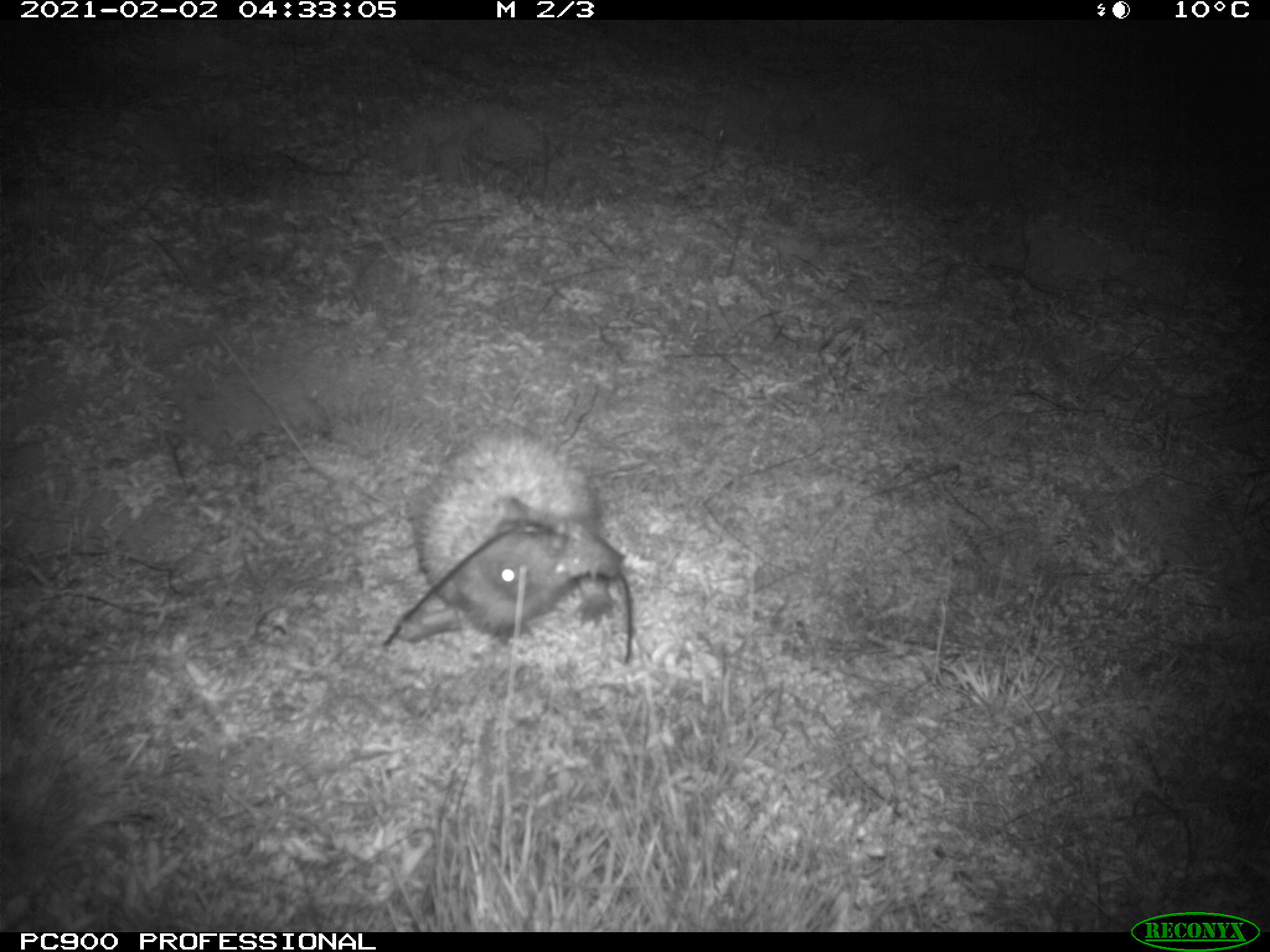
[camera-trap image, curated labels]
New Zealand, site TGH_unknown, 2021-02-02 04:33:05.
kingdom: Animalia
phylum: Chordata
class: Mammalia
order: Eulipotyphla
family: Erinaceidae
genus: Erinaceus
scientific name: Erinaceus europaeus europaeus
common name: european hedgehog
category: hedgehog